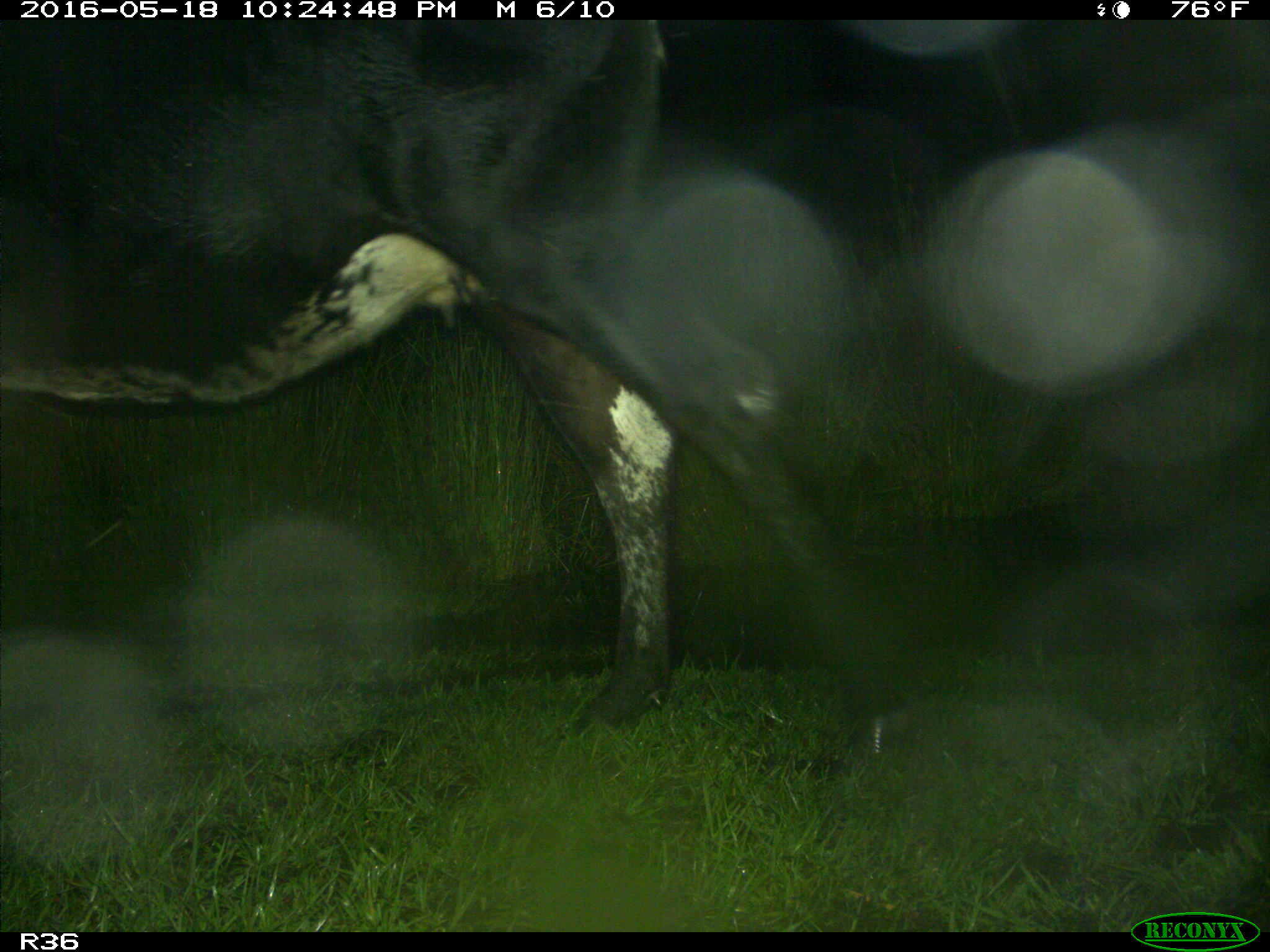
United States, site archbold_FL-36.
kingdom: Animalia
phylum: Chordata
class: Mammalia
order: Artiodactyla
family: Bovidae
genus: Bos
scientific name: Bos taurus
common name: domestic cow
Bos taurus (domestic cow).